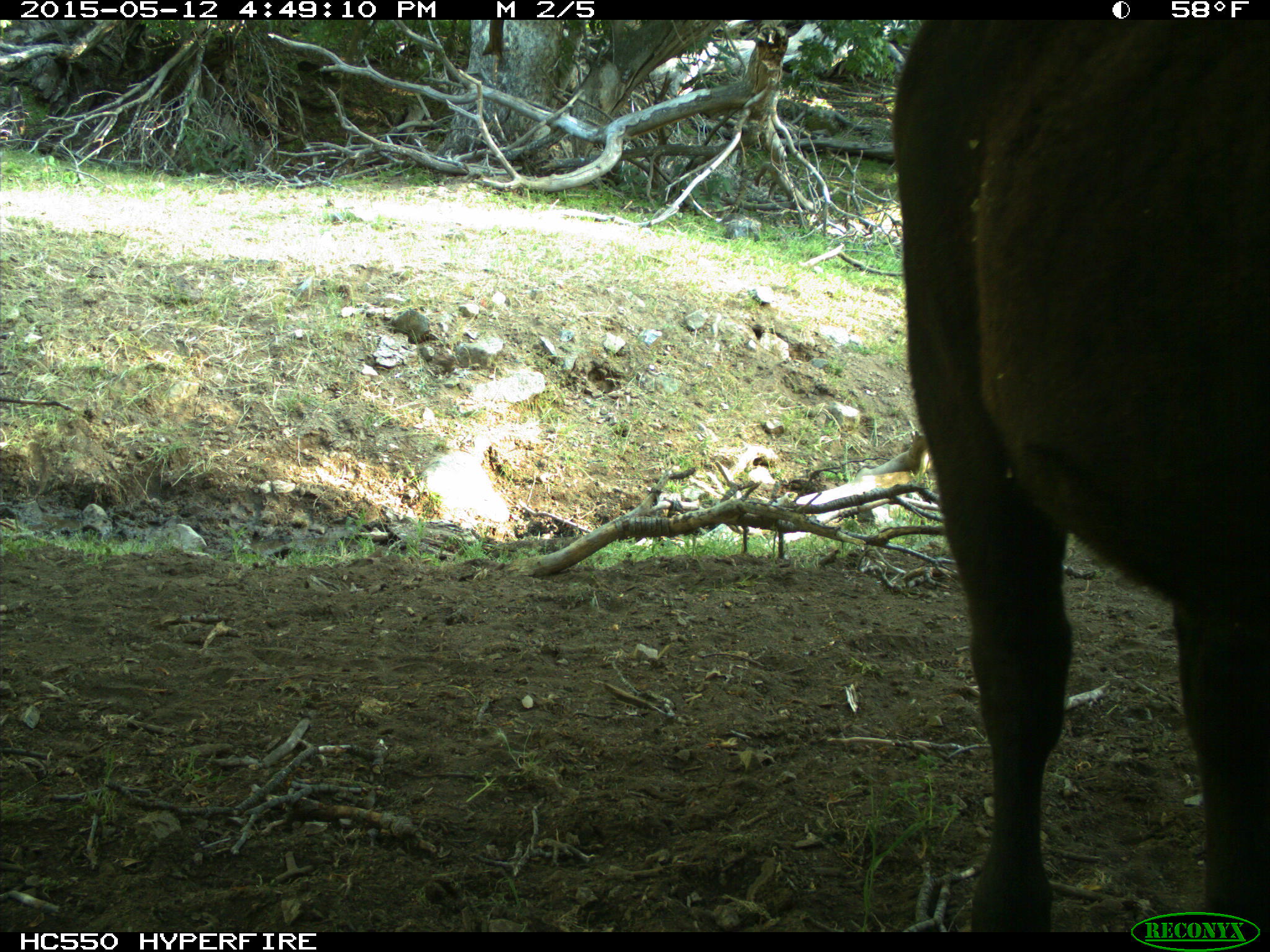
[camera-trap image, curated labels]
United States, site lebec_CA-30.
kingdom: Animalia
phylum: Chordata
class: Mammalia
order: Artiodactyla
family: Bovidae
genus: Bos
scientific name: Bos taurus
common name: domestic cow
Bos taurus (domestic cow).